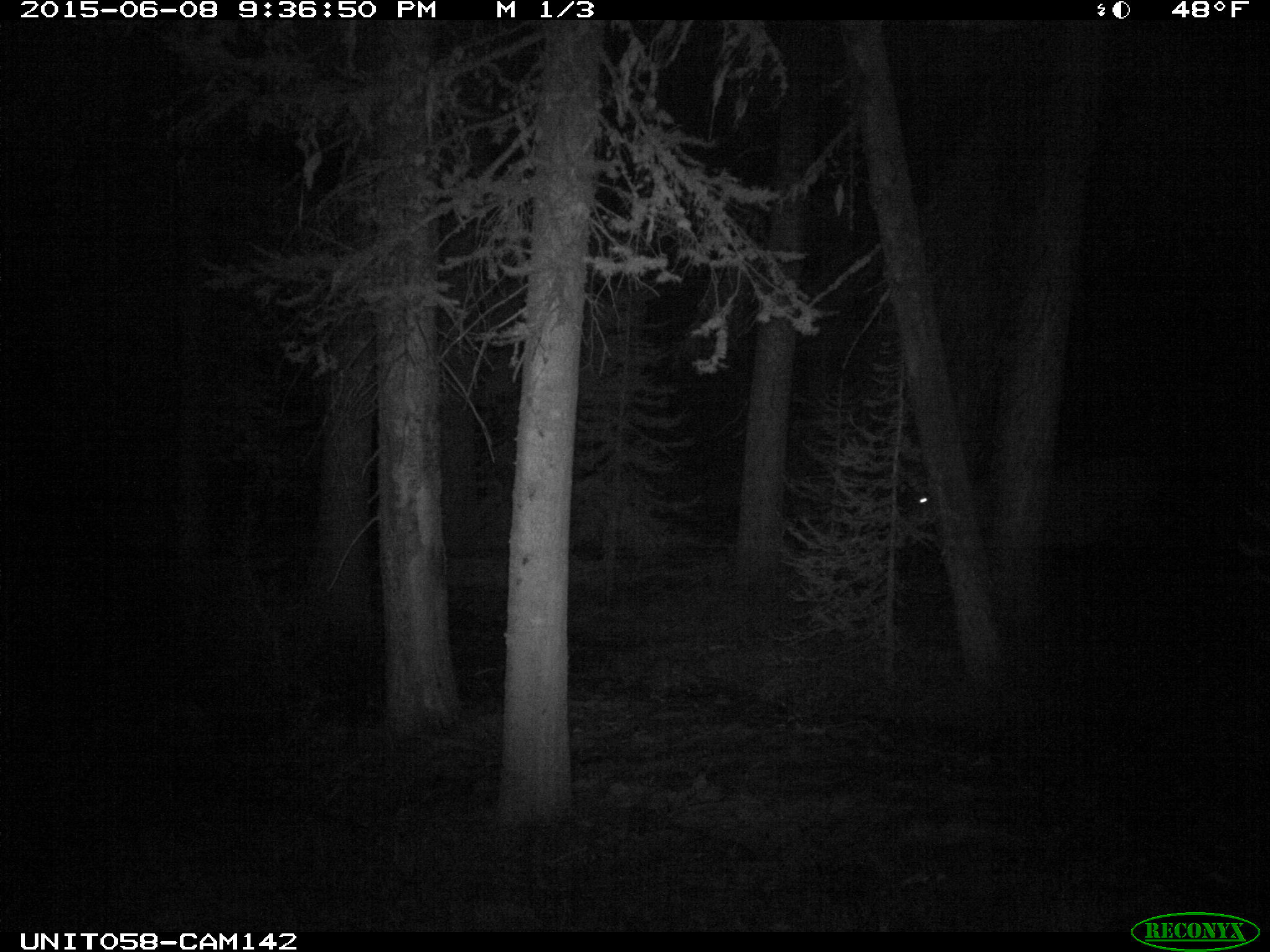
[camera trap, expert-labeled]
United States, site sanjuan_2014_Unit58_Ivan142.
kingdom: Animalia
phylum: Chordata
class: Mammalia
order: Artiodactyla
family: Cervidae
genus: Cervus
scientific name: Cervus elaphus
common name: red deer